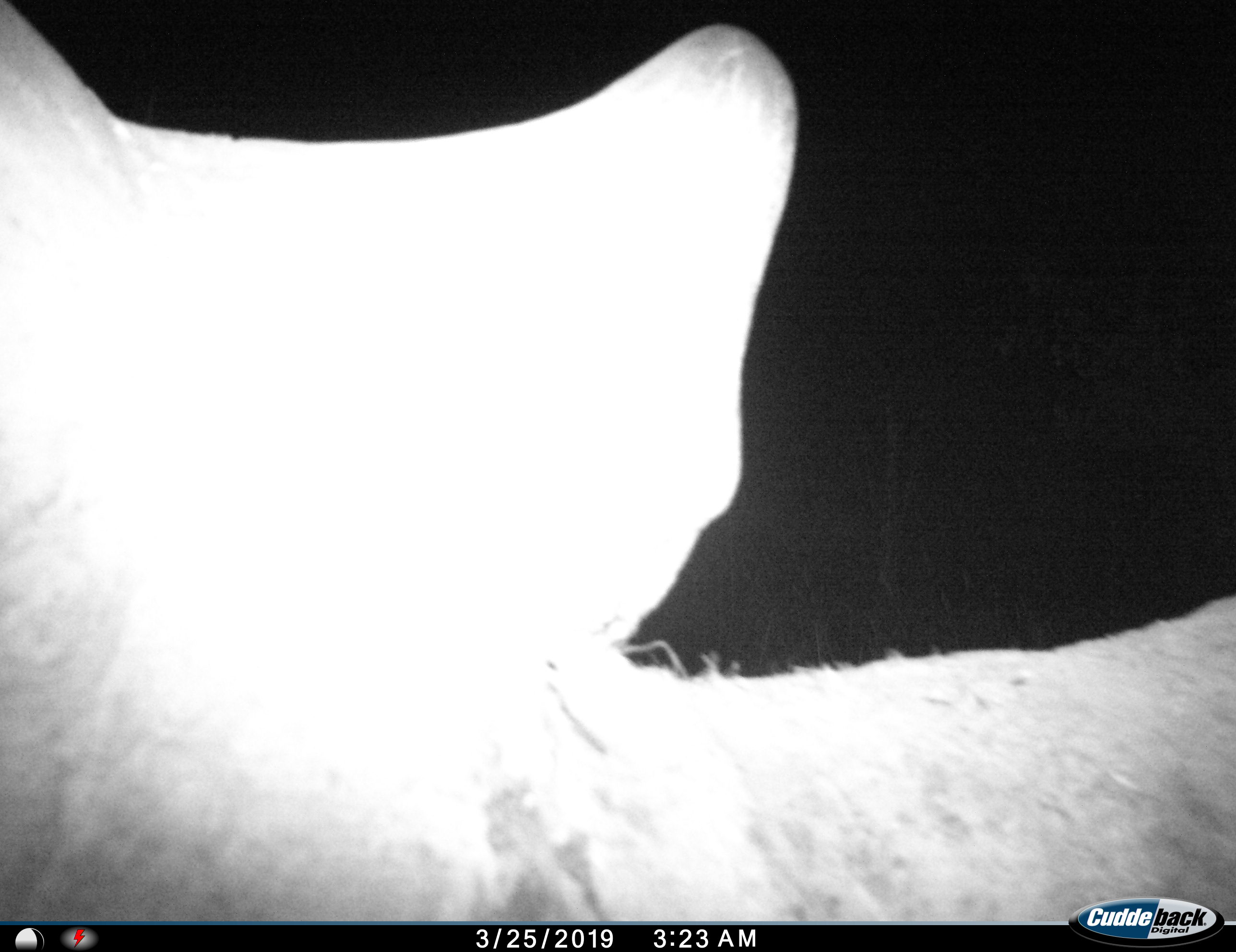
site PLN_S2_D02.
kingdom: Animalia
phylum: Chordata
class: Mammalia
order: Perissodactyla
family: Rhinocerotidae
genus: Ceratotherium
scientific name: Ceratotherium simum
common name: white rhinoceros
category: rhinoceroswhite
Rhinoceroswhite (white rhinoceros) (Ceratotherium simum), count 1. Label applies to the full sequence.